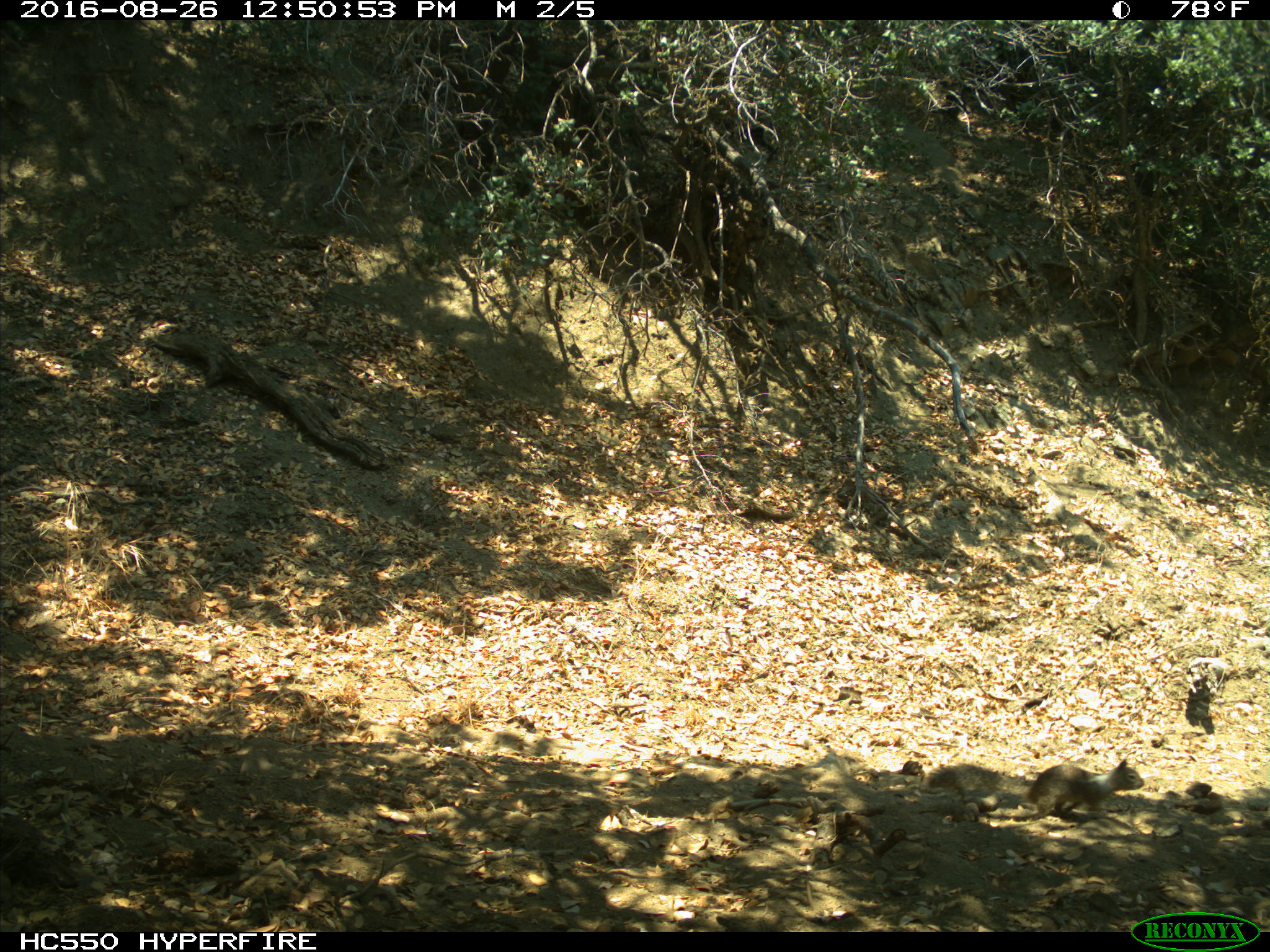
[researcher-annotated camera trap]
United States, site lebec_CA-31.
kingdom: Animalia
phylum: Chordata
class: Mammalia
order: Rodentia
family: Sciuridae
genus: Otospermophilus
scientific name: Otospermophilus beecheyi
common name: california ground squirrel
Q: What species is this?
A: Otospermophilus beecheyi (california ground squirrel).